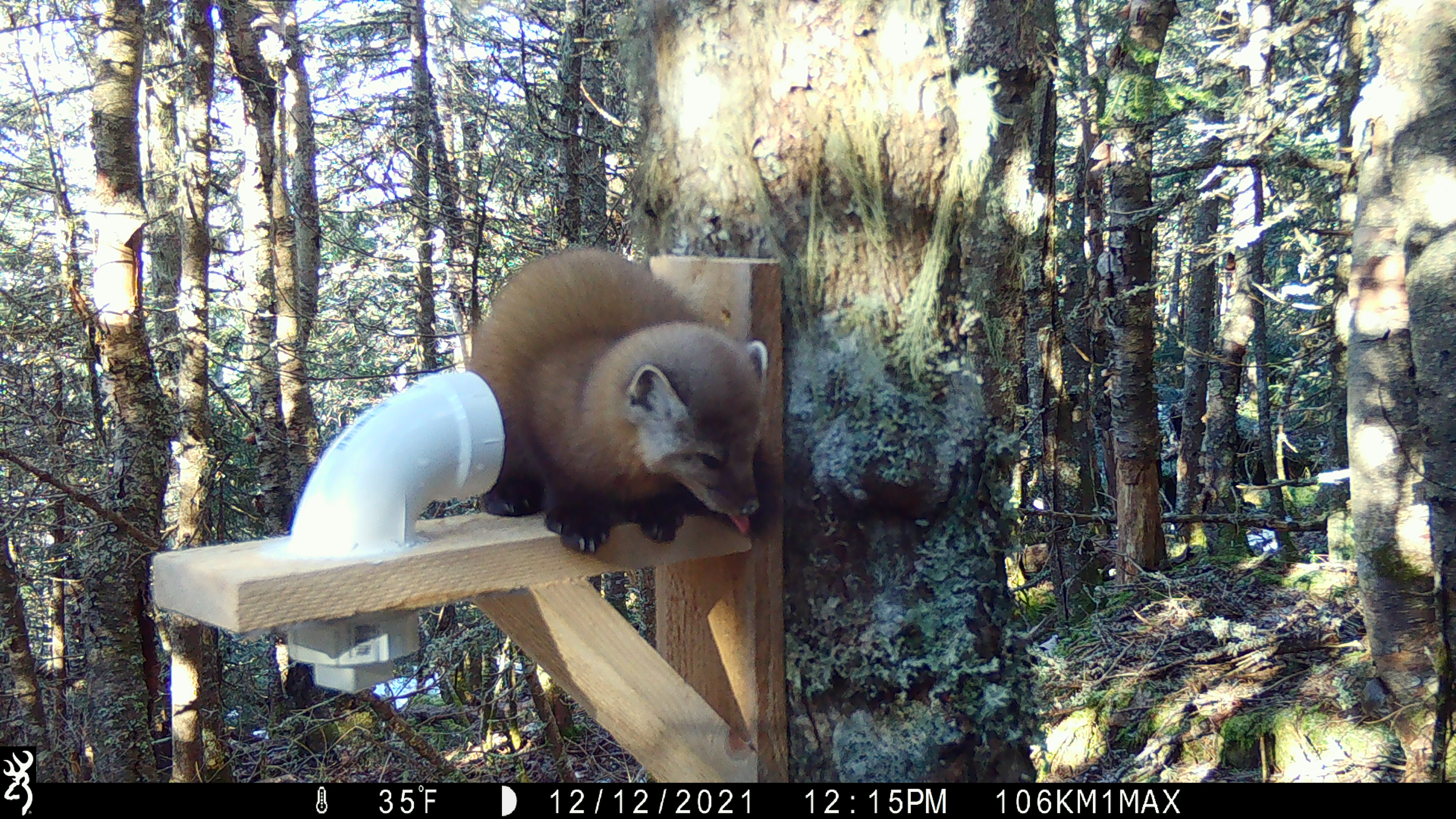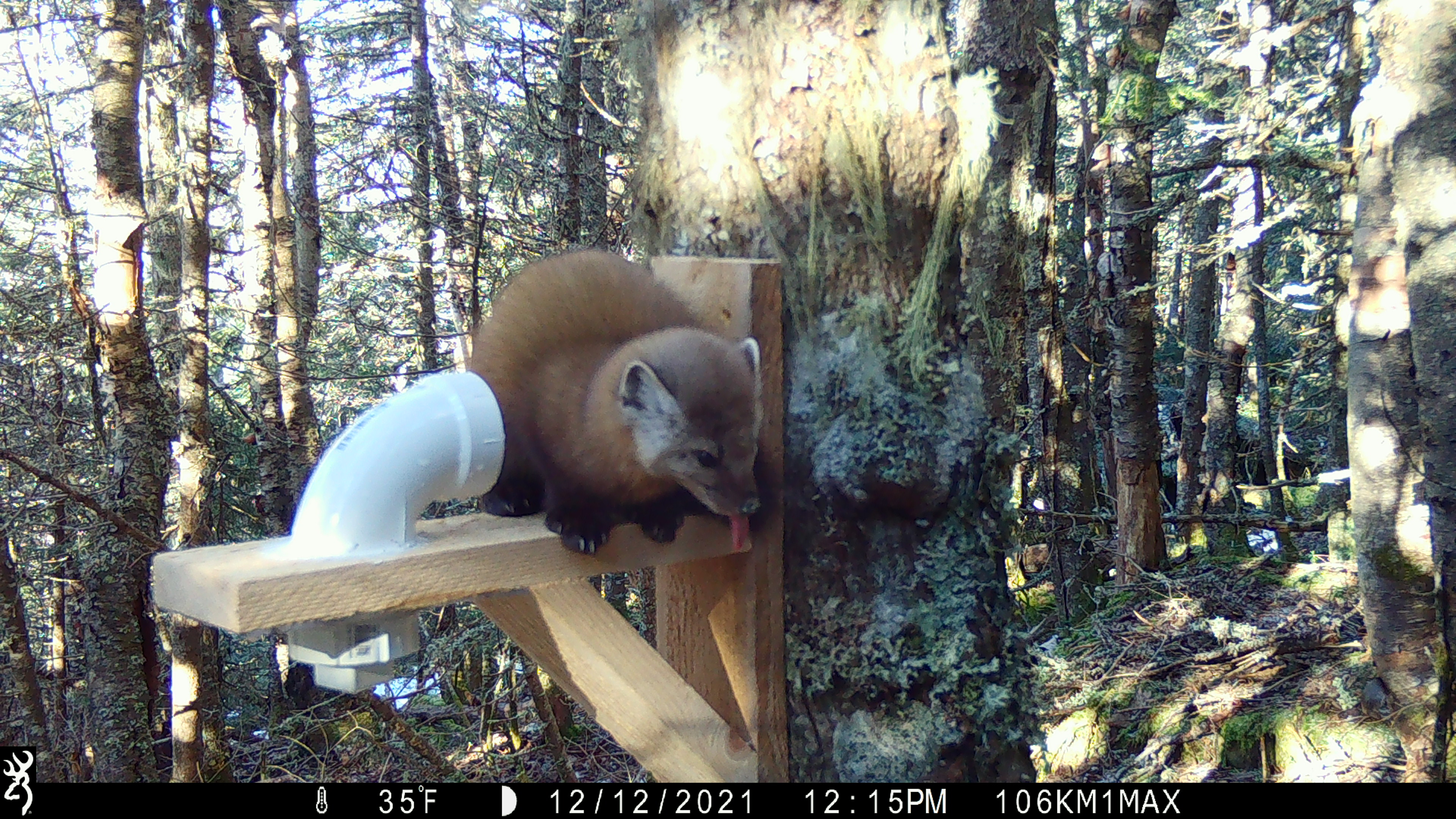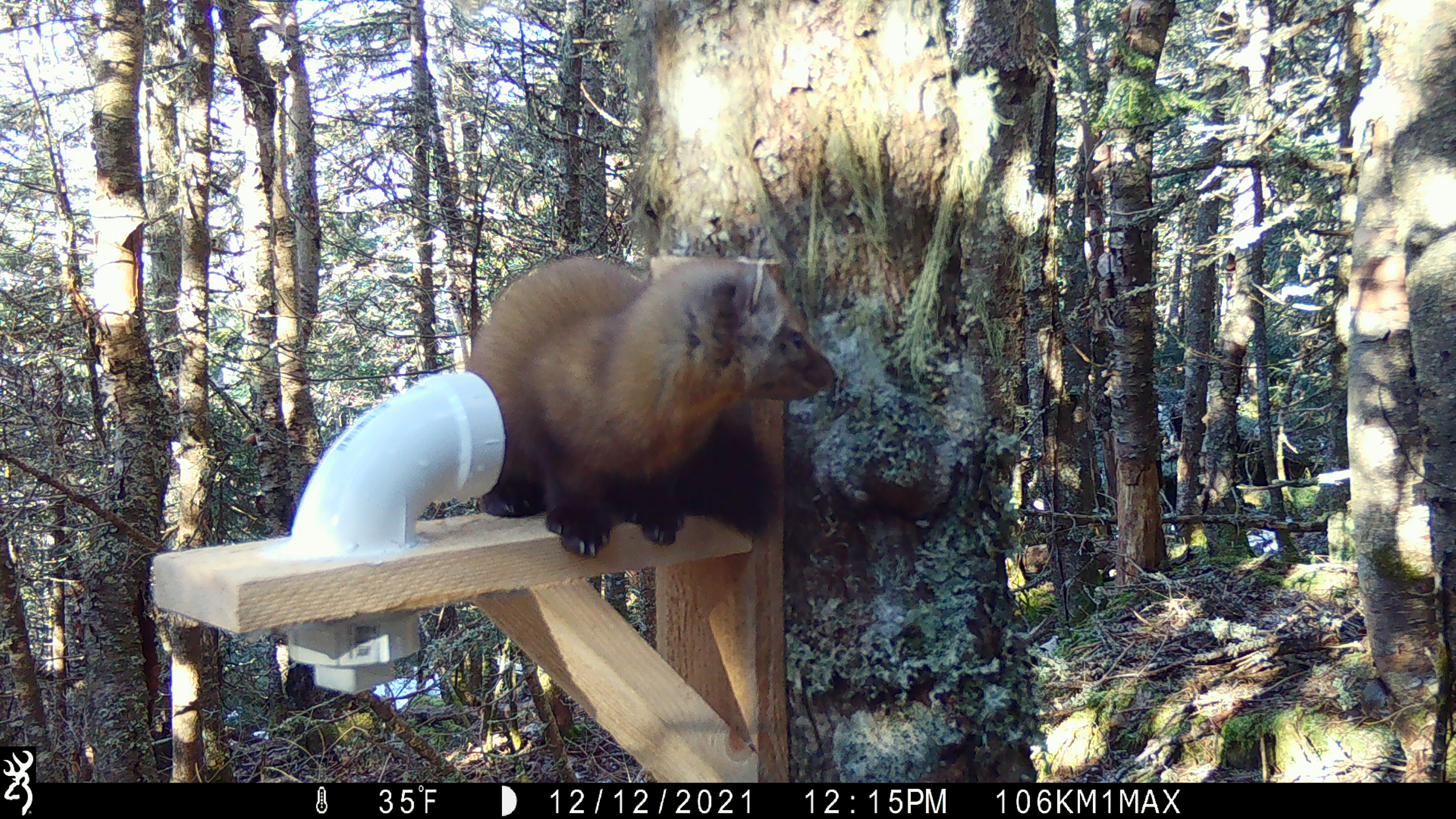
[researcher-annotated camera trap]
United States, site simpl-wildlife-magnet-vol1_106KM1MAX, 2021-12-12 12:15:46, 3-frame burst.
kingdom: Animalia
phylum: Chordata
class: Mammalia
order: Carnivora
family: Mustelidae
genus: Martes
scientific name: Martes americana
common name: american marten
American marten (Martes americana).